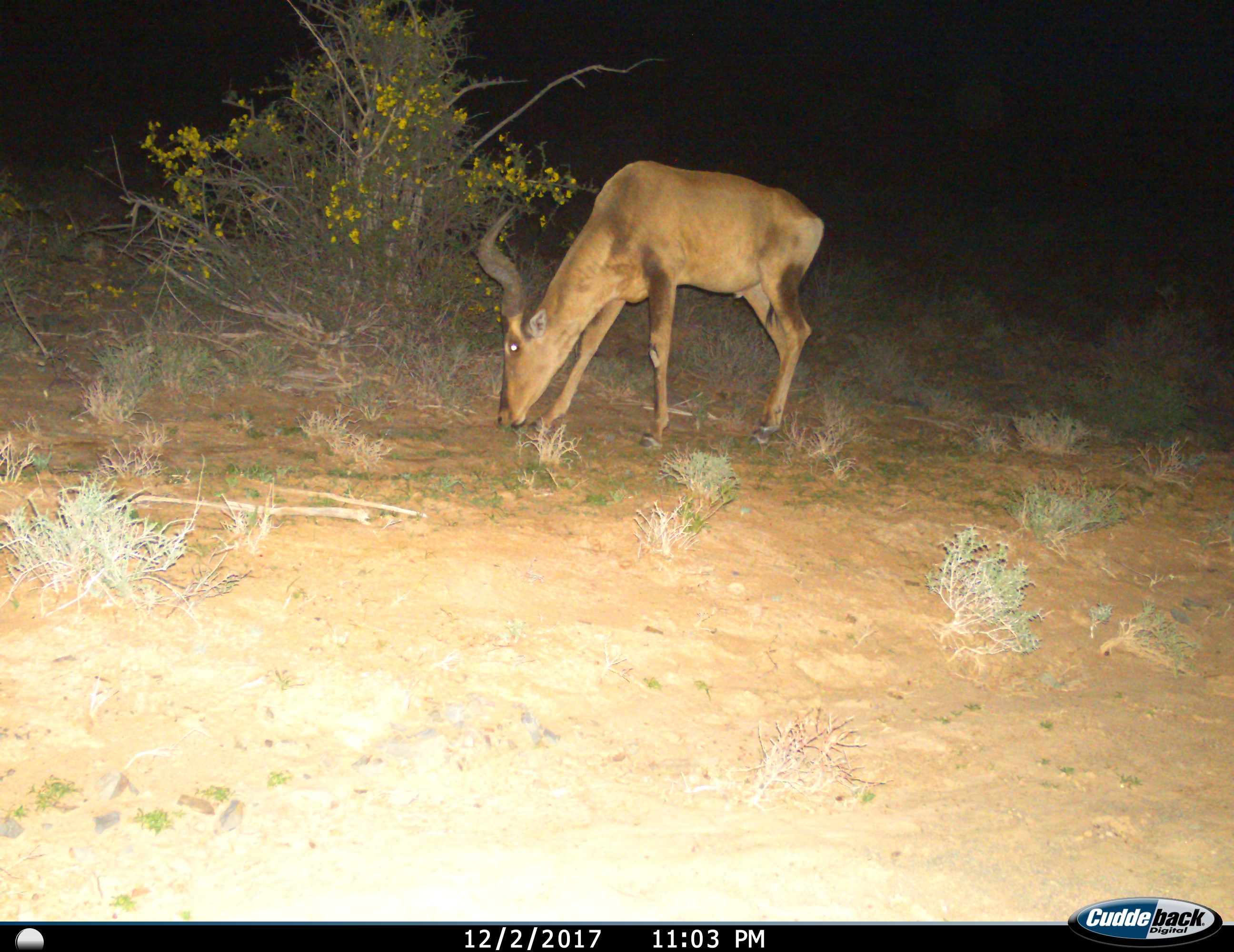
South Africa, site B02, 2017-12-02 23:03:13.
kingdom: Animalia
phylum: Chordata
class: Mammalia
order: Artiodactyla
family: Bovidae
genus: Alcelaphus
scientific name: Alcelaphus buselaphus caama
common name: red hartebeest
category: hartebeestred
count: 1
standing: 22%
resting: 11%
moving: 0%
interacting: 0%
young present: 0%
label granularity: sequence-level